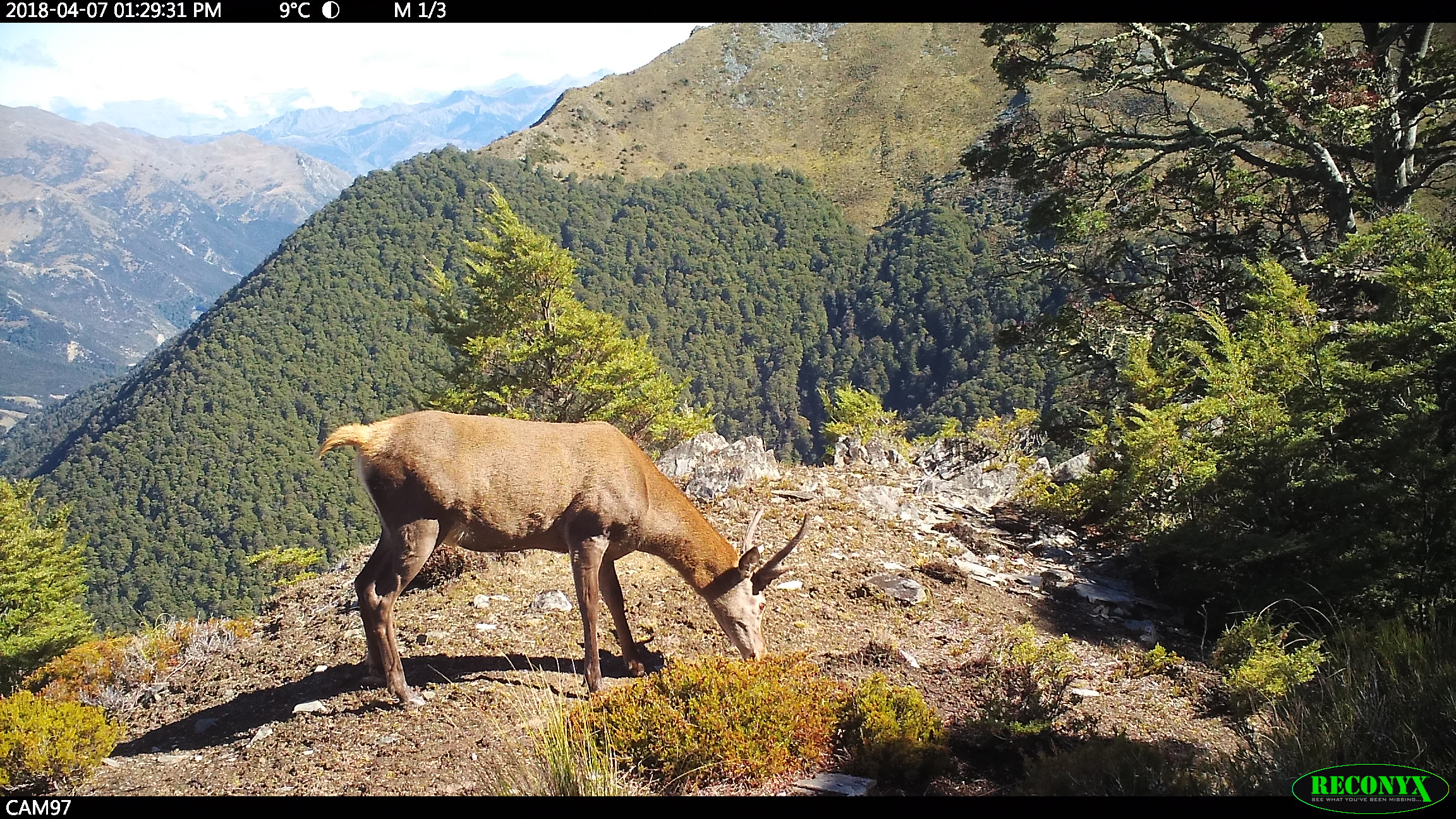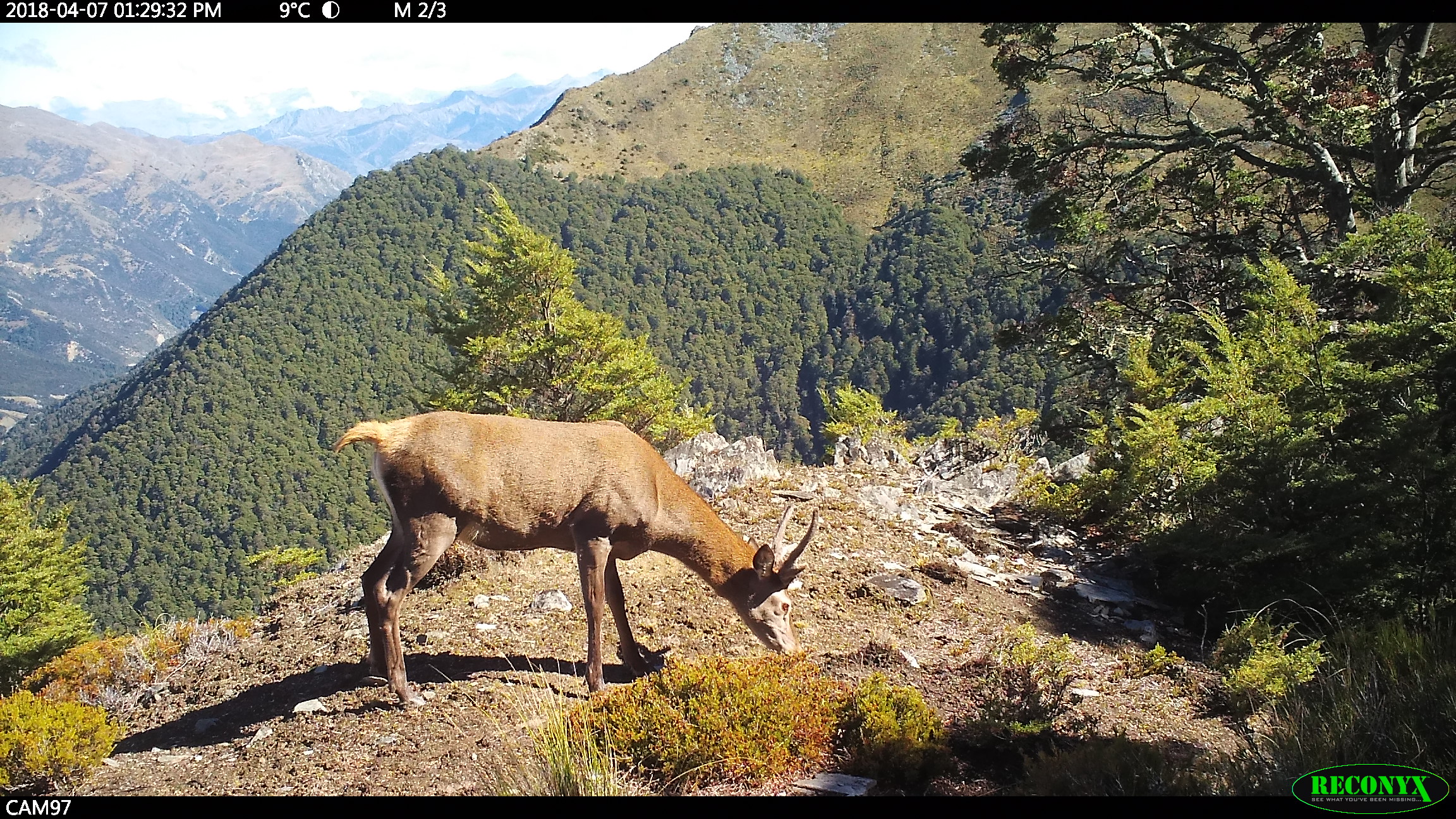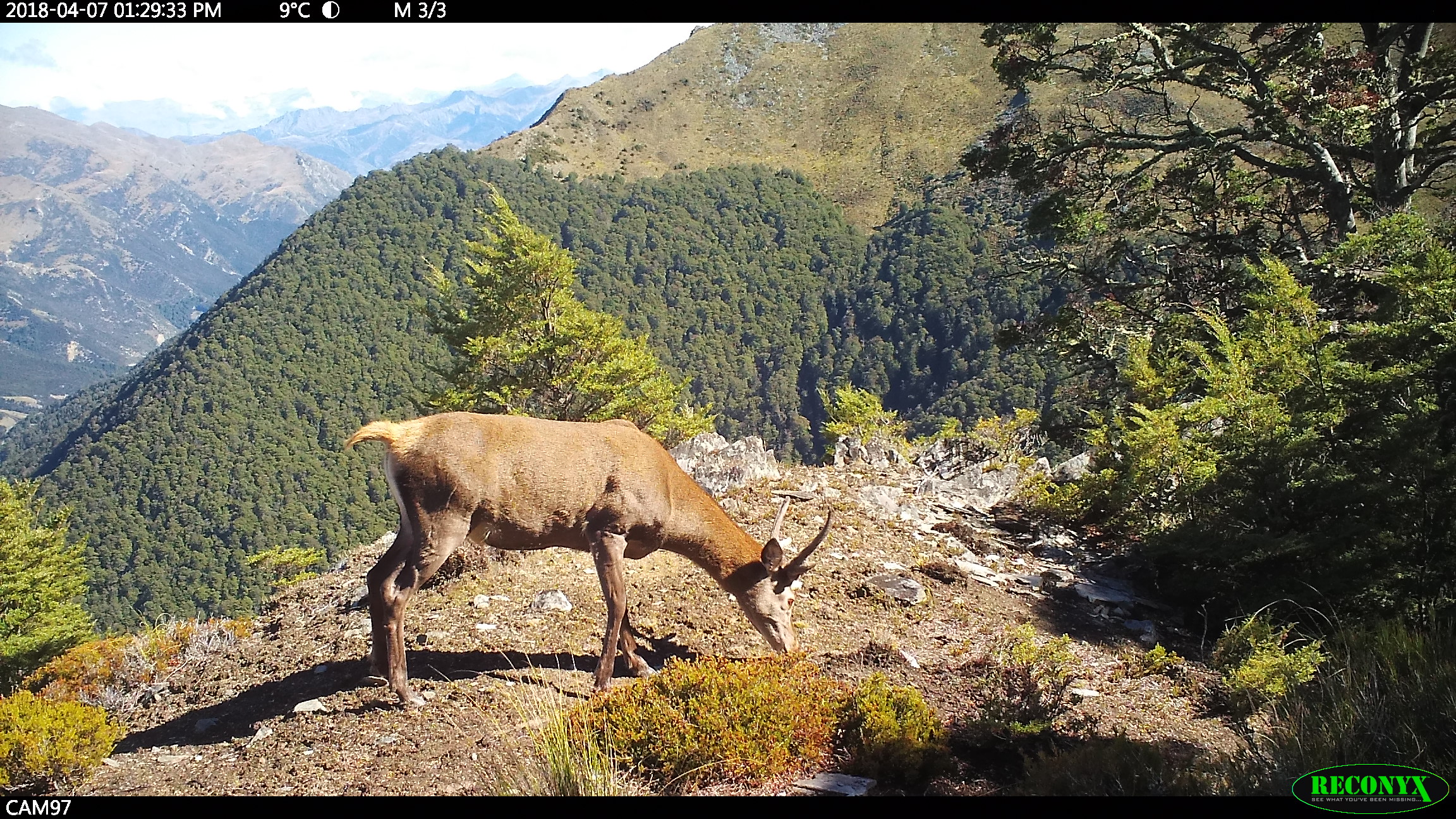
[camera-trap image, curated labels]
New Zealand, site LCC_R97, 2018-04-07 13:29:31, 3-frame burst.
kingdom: Animalia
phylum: Chordata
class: Mammalia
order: Artiodactyla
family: Cervidae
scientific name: Cervidae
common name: deer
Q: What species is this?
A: Deer (Cervidae).